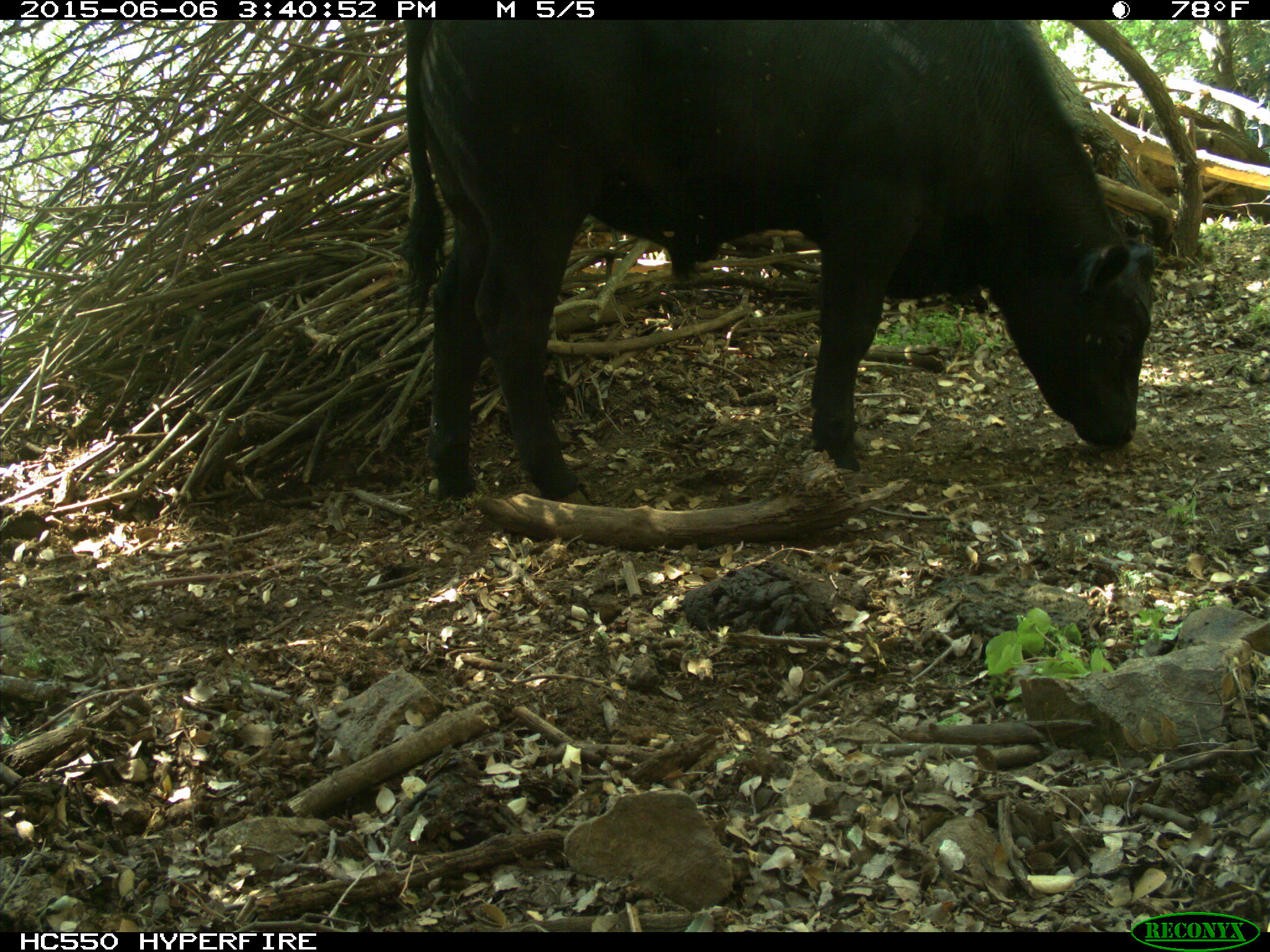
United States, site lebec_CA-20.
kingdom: Animalia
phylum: Chordata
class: Mammalia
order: Artiodactyla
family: Bovidae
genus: Bos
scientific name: Bos taurus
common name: domestic cow